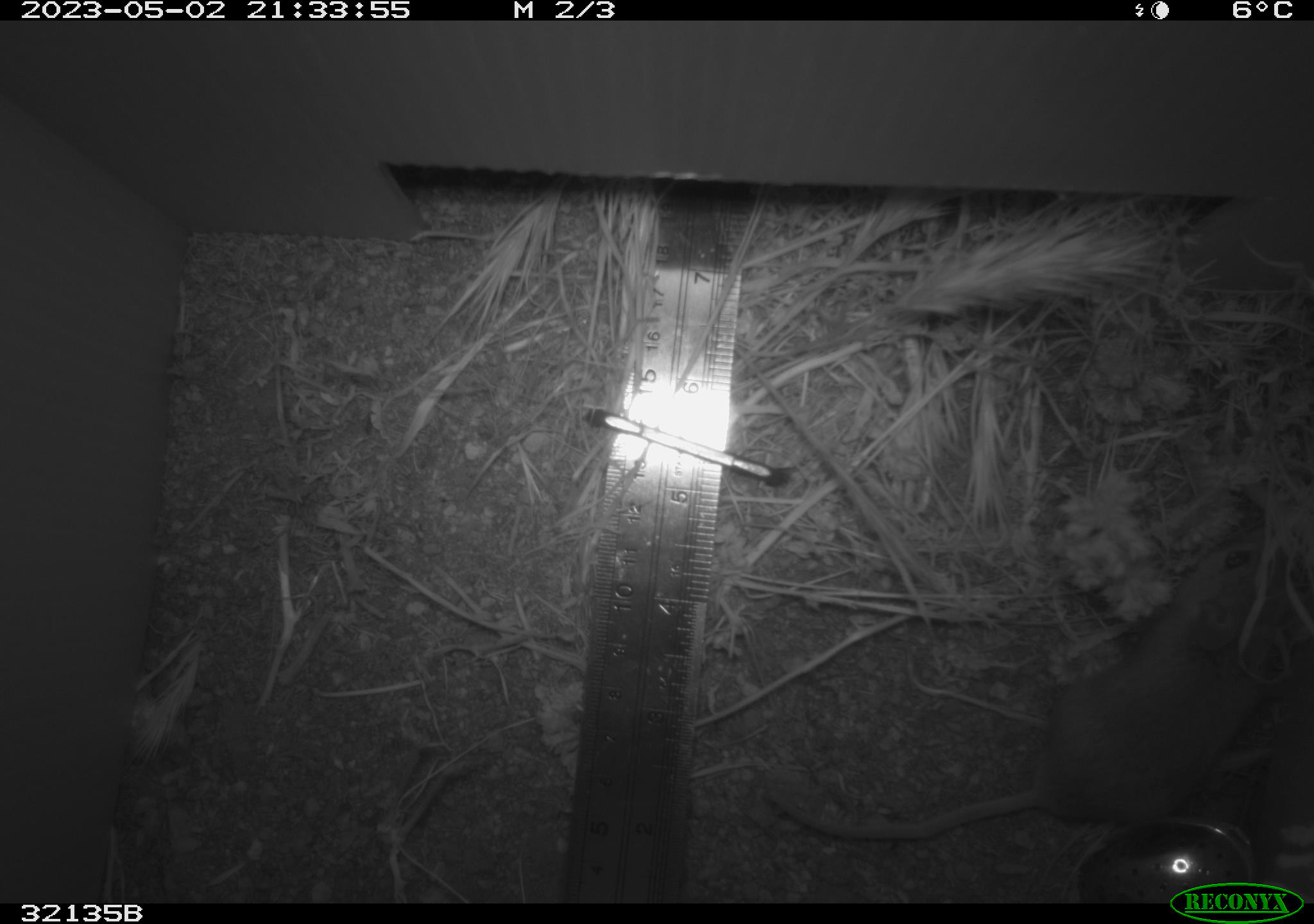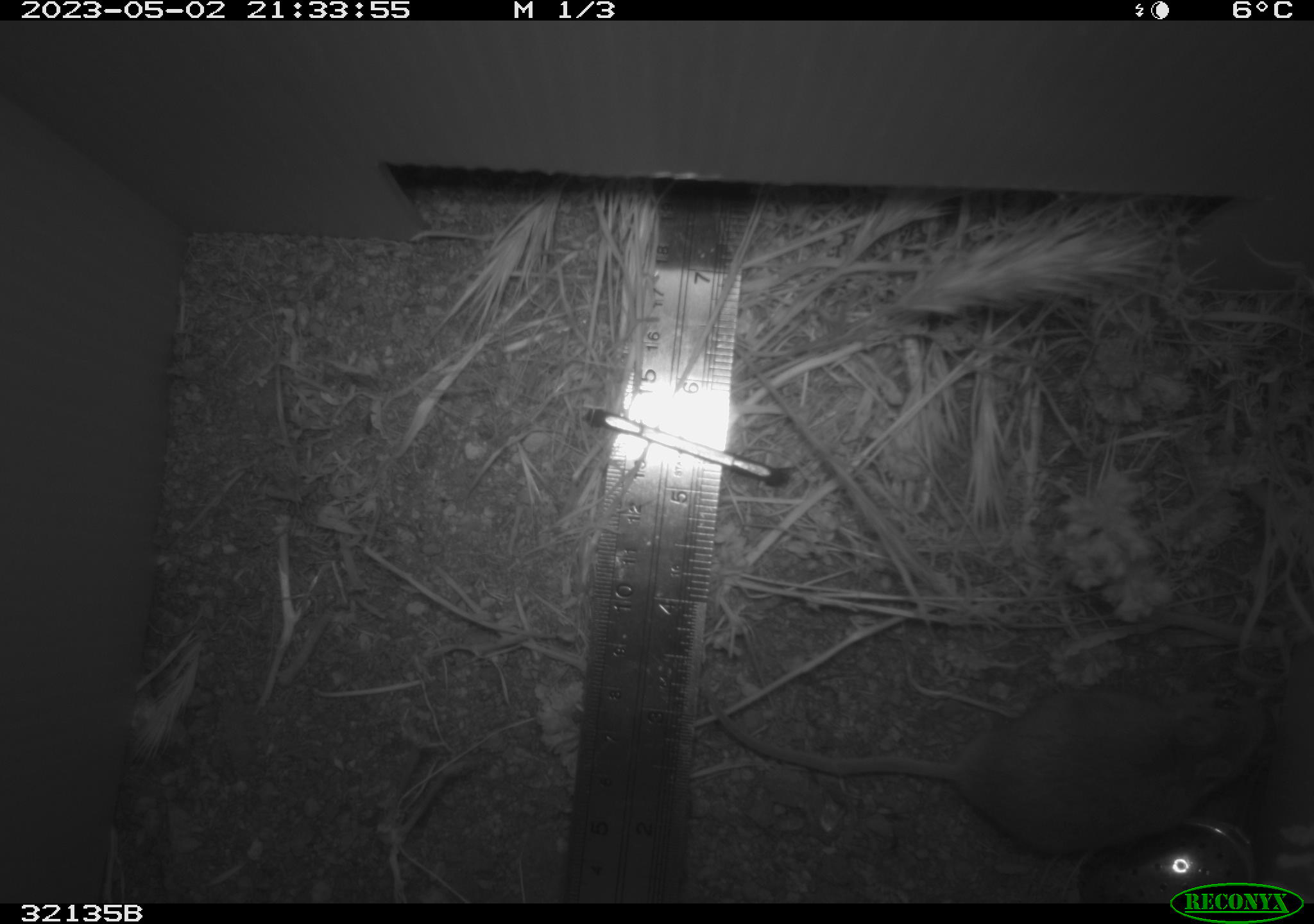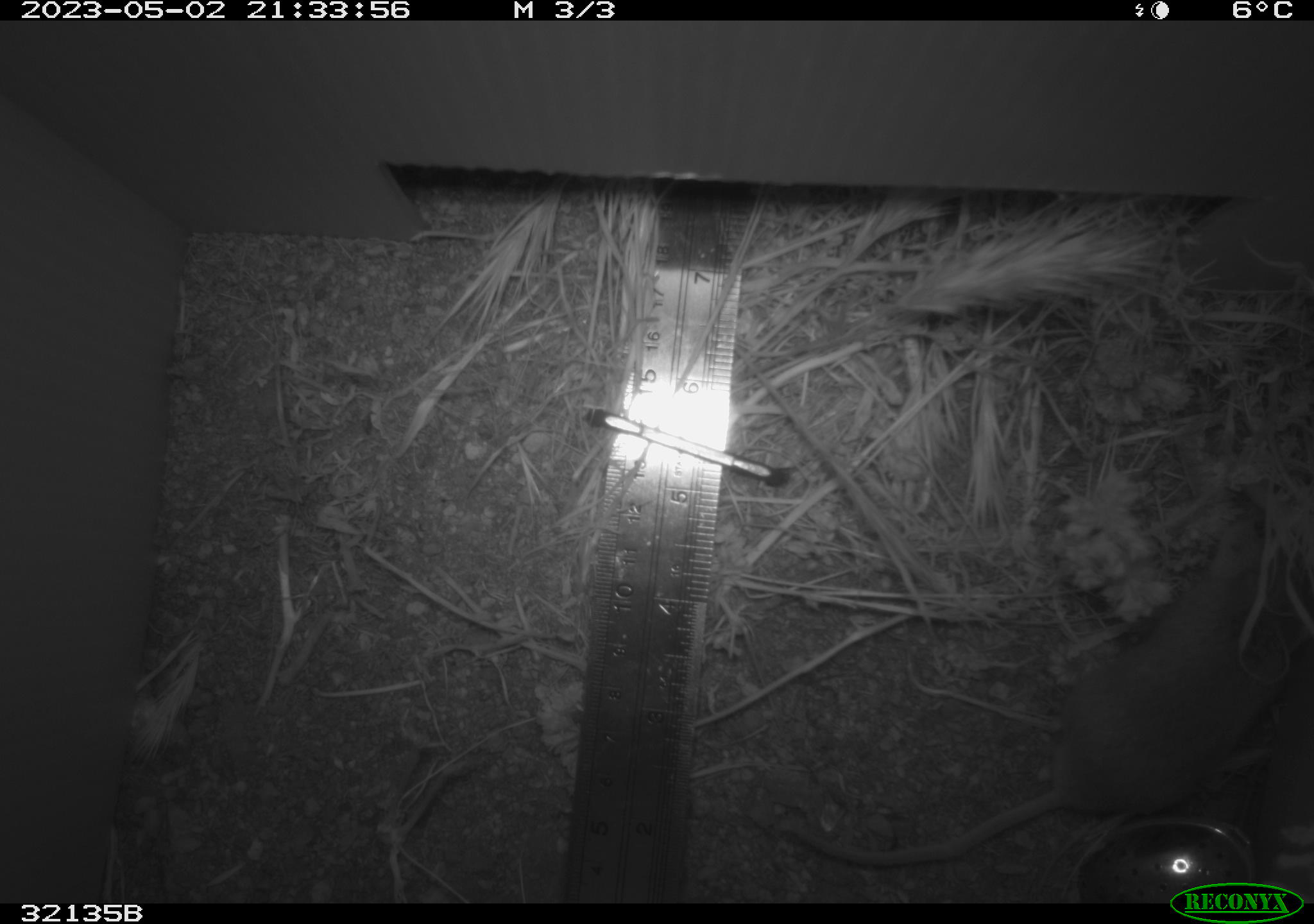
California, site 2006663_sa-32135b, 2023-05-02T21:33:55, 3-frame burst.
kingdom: Animalia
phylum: Chordata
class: Mammalia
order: Rodentia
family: Cricetidae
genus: Peromyscus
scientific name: Peromyscus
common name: deer mice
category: peromyscus species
Peromyscus species (deer mice) (Peromyscus).